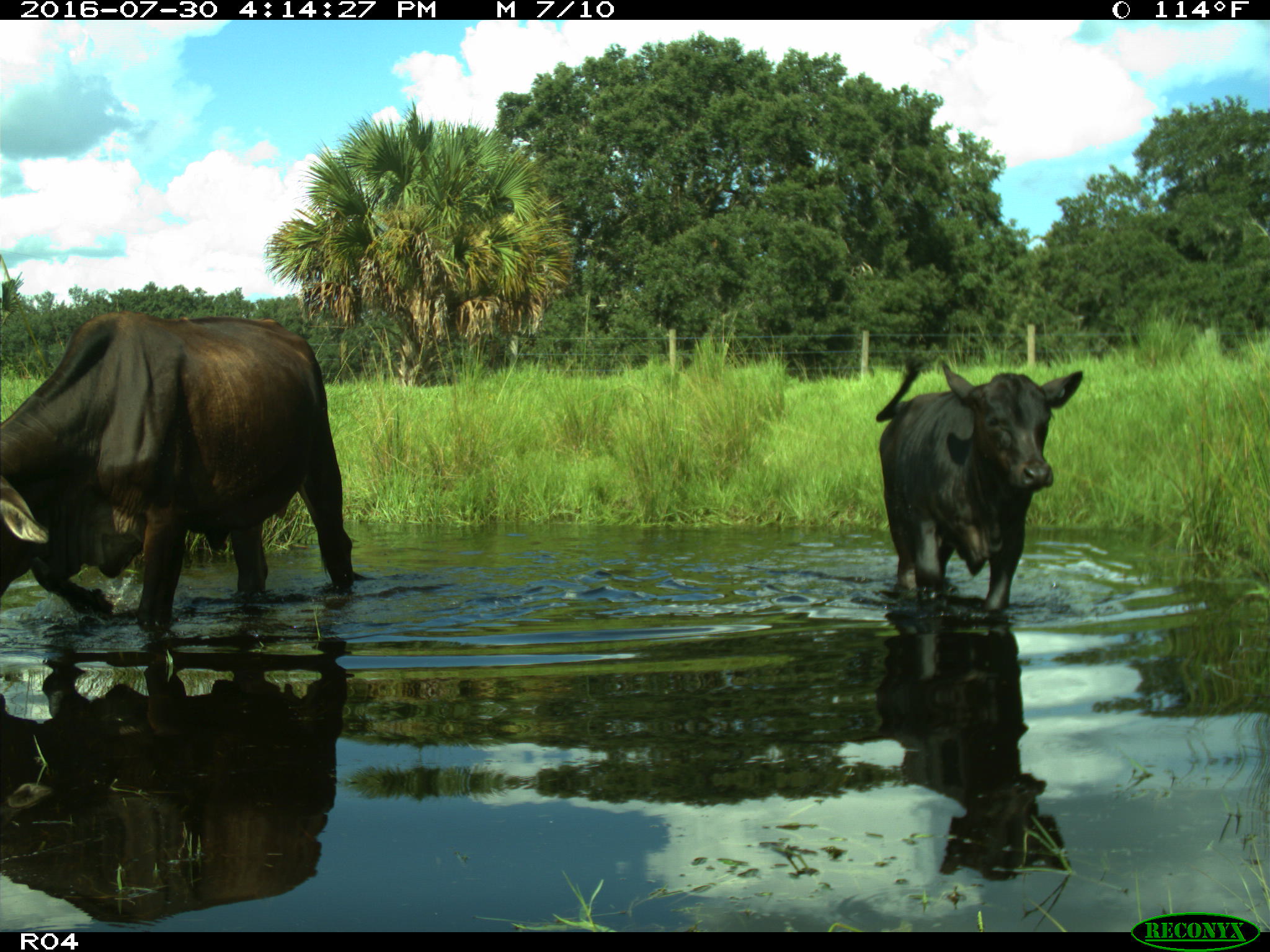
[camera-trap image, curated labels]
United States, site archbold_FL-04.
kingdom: Animalia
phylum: Chordata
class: Mammalia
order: Artiodactyla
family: Bovidae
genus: Bos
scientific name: Bos taurus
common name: domestic cow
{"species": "Bos taurus (domestic cow)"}